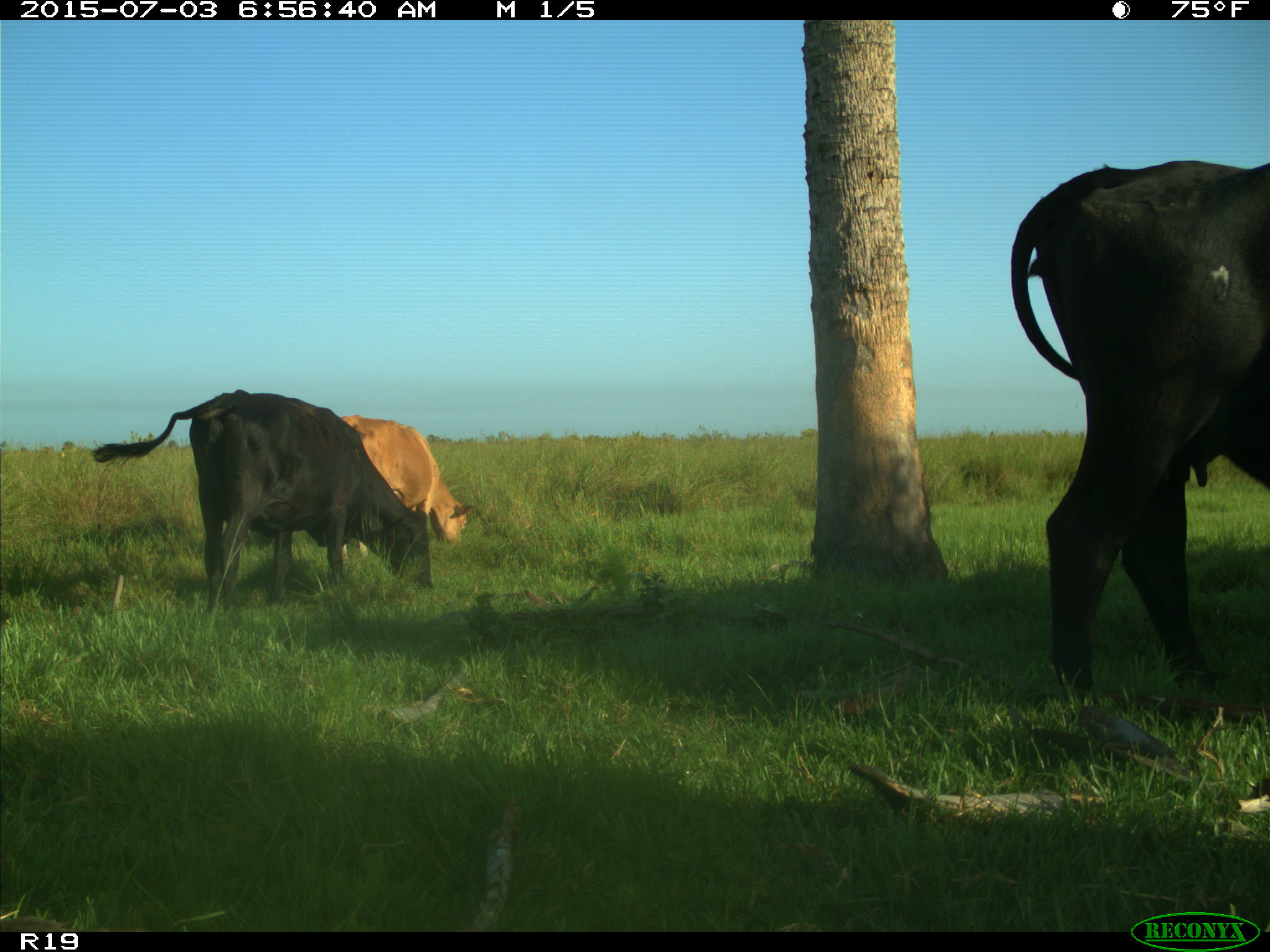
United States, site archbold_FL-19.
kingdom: Animalia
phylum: Chordata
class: Mammalia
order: Artiodactyla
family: Bovidae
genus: Bos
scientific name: Bos taurus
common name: domestic cow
Bos taurus (domestic cow).